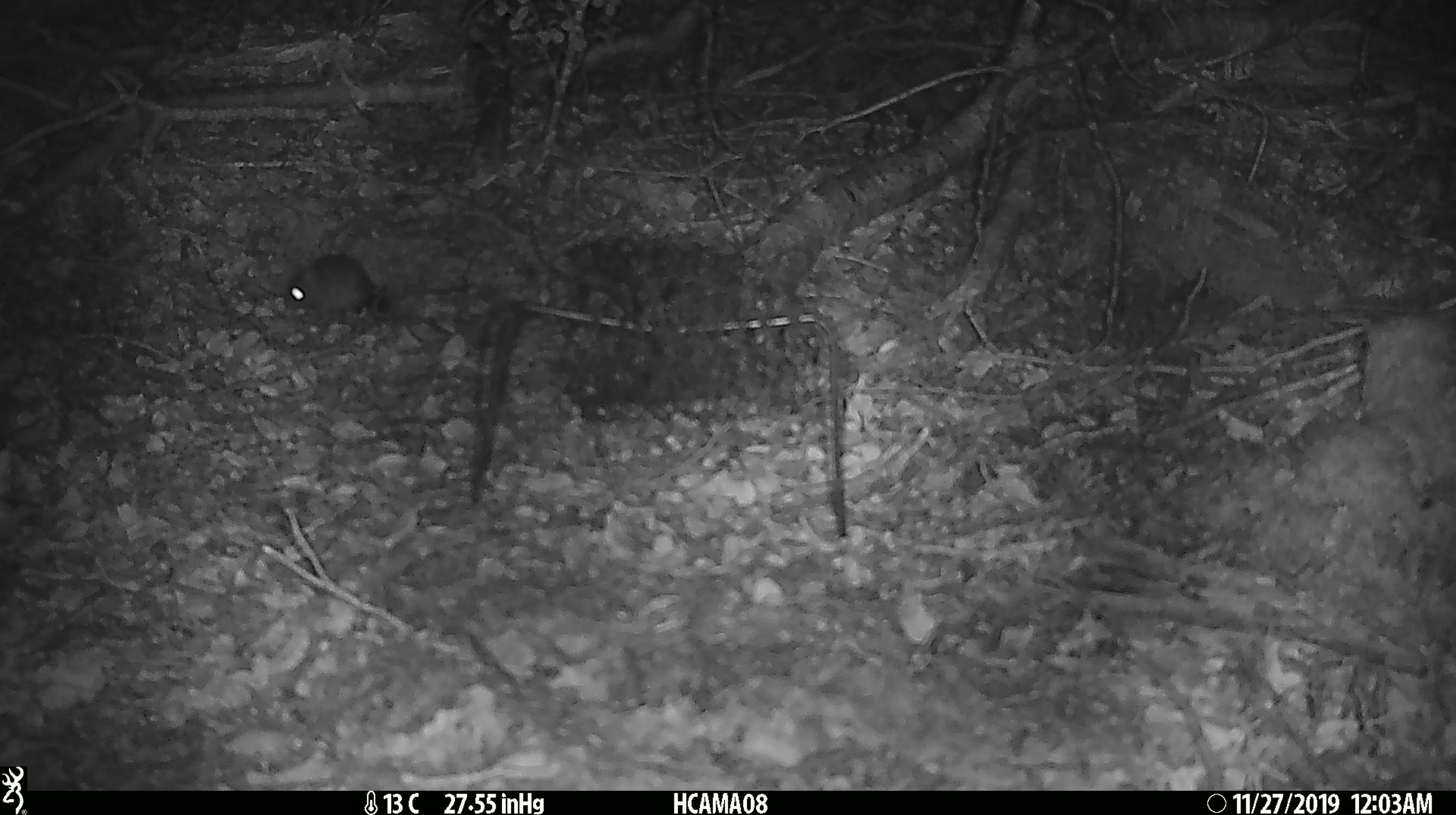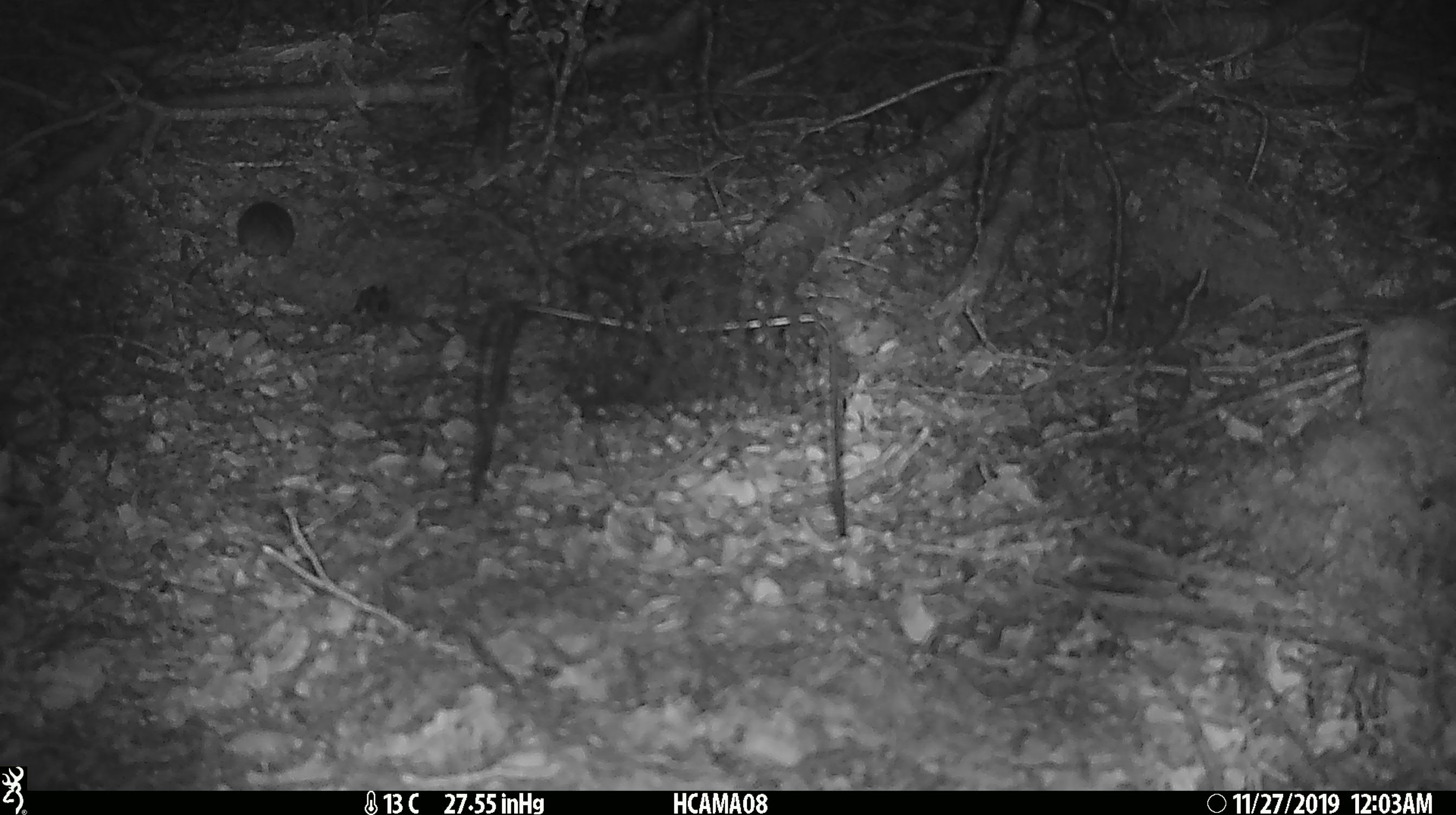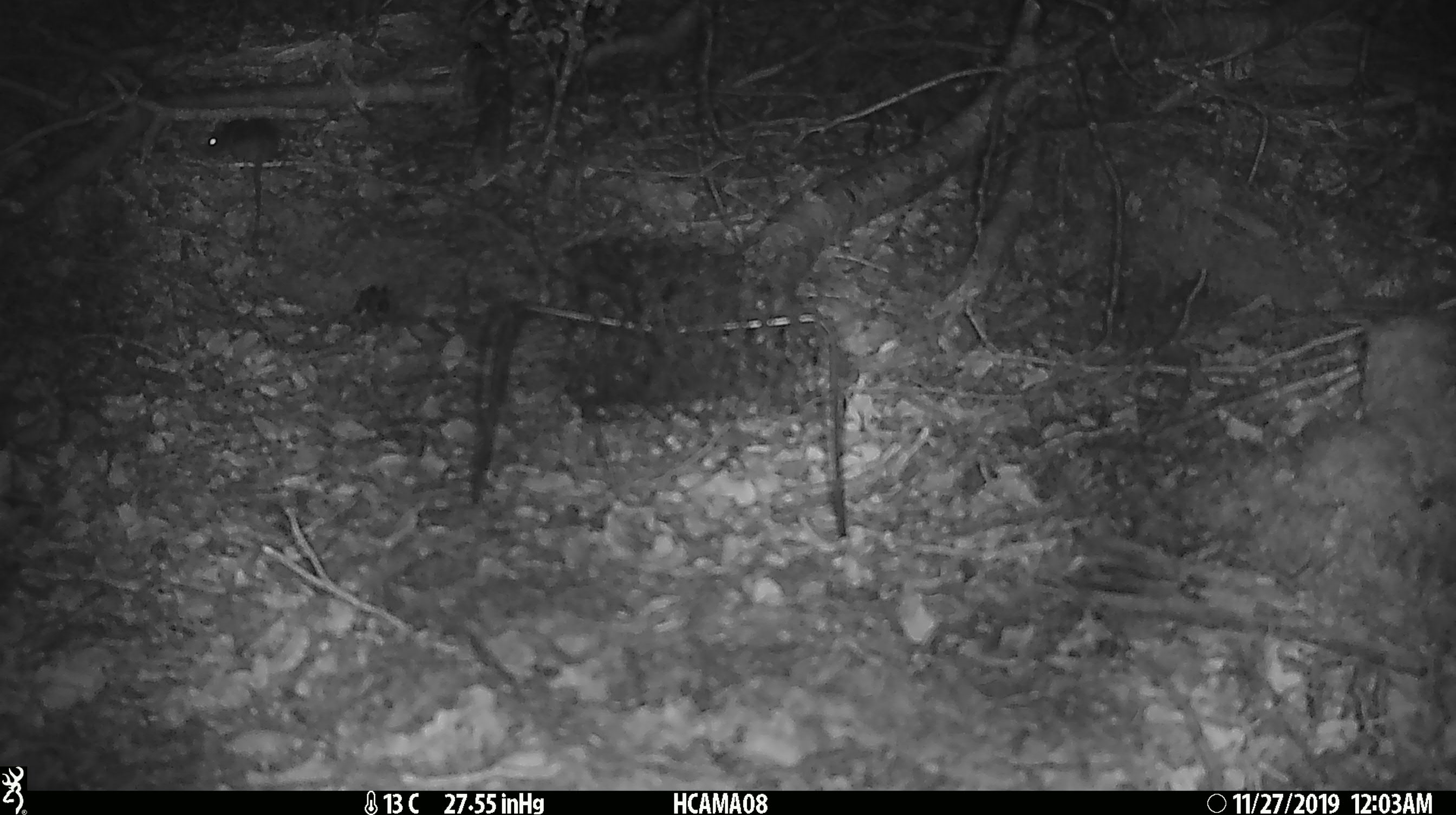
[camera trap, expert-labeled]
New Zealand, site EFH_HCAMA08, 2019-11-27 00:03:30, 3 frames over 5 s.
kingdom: Animalia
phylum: Chordata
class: Mammalia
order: Rodentia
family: Muridae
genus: Mus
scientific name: Mus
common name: mouse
Mouse (Mus).